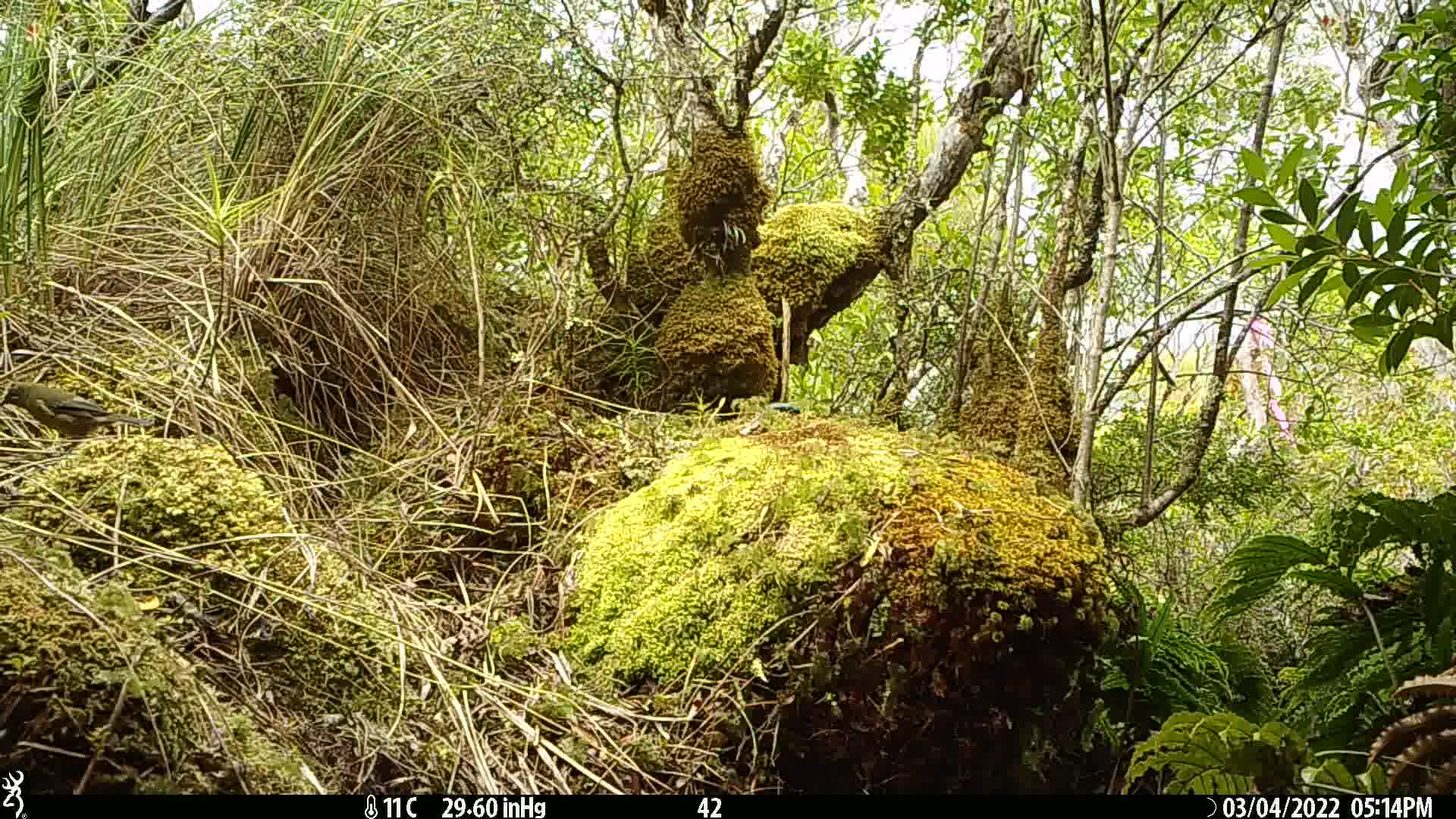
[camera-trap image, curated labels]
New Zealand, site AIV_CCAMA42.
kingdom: Animalia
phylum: Chordata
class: Aves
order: Passeriformes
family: Meliphagidae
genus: Anthornis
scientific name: Anthornis melanura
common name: new zealand bellbird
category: bellbird